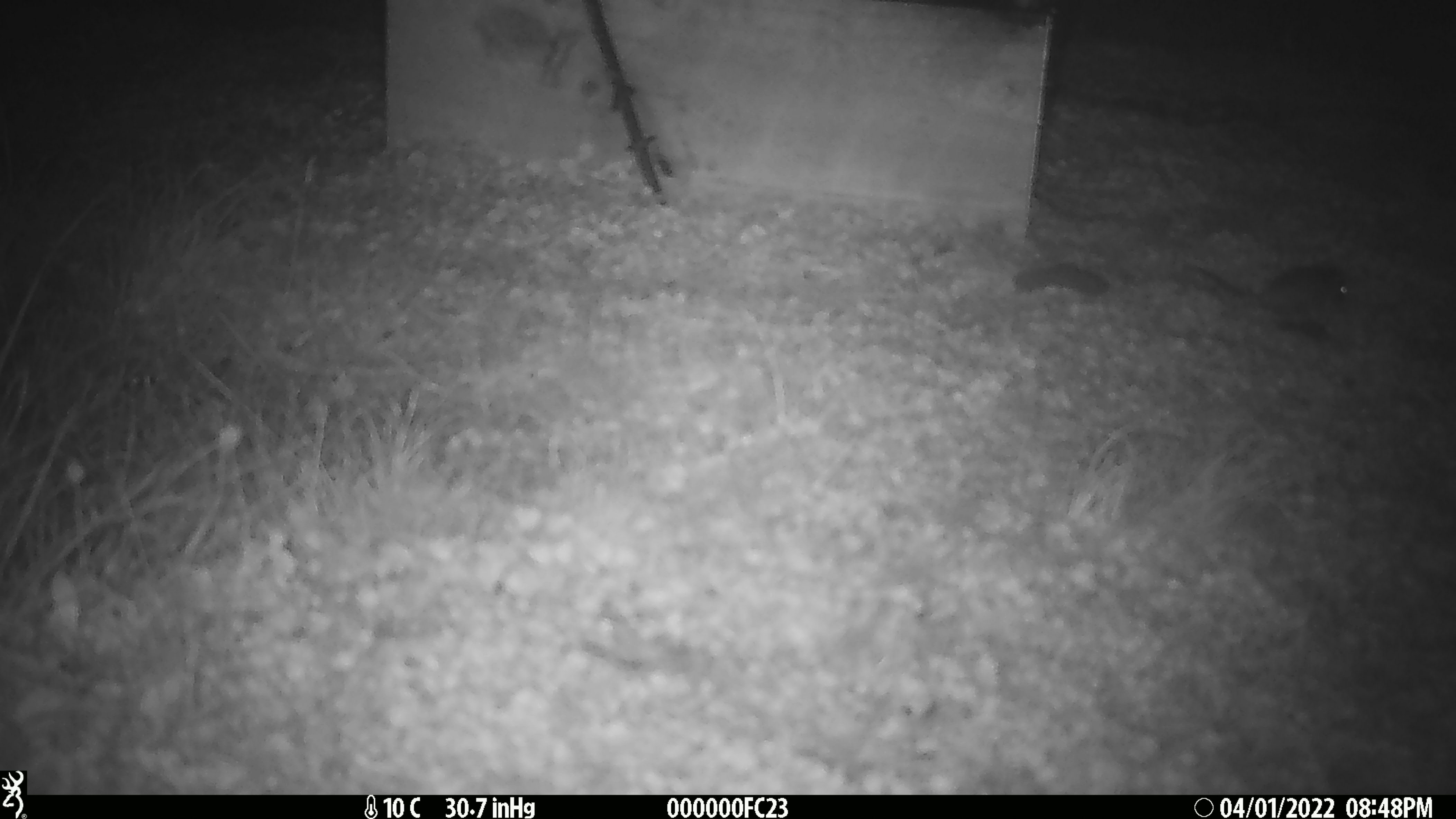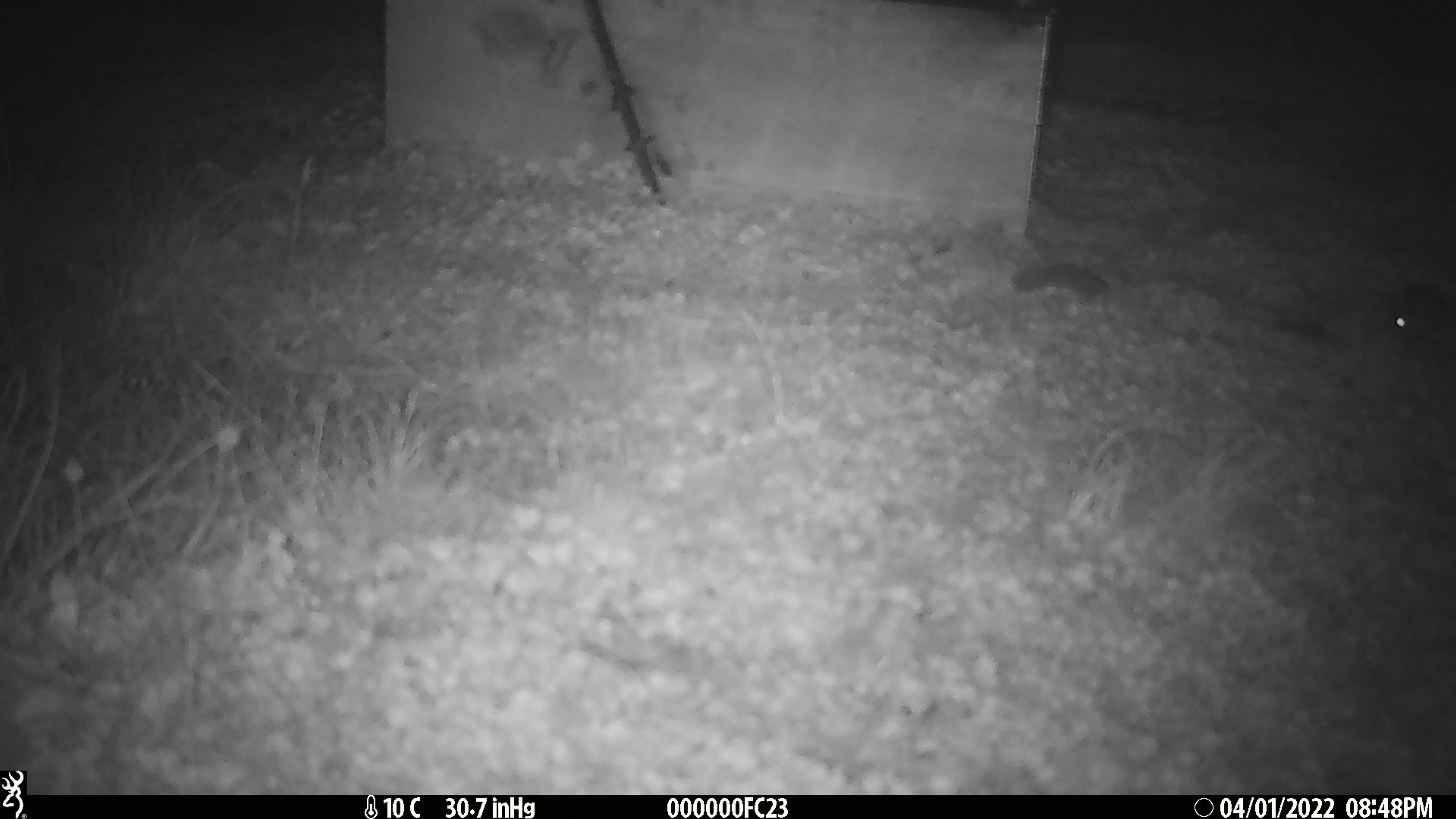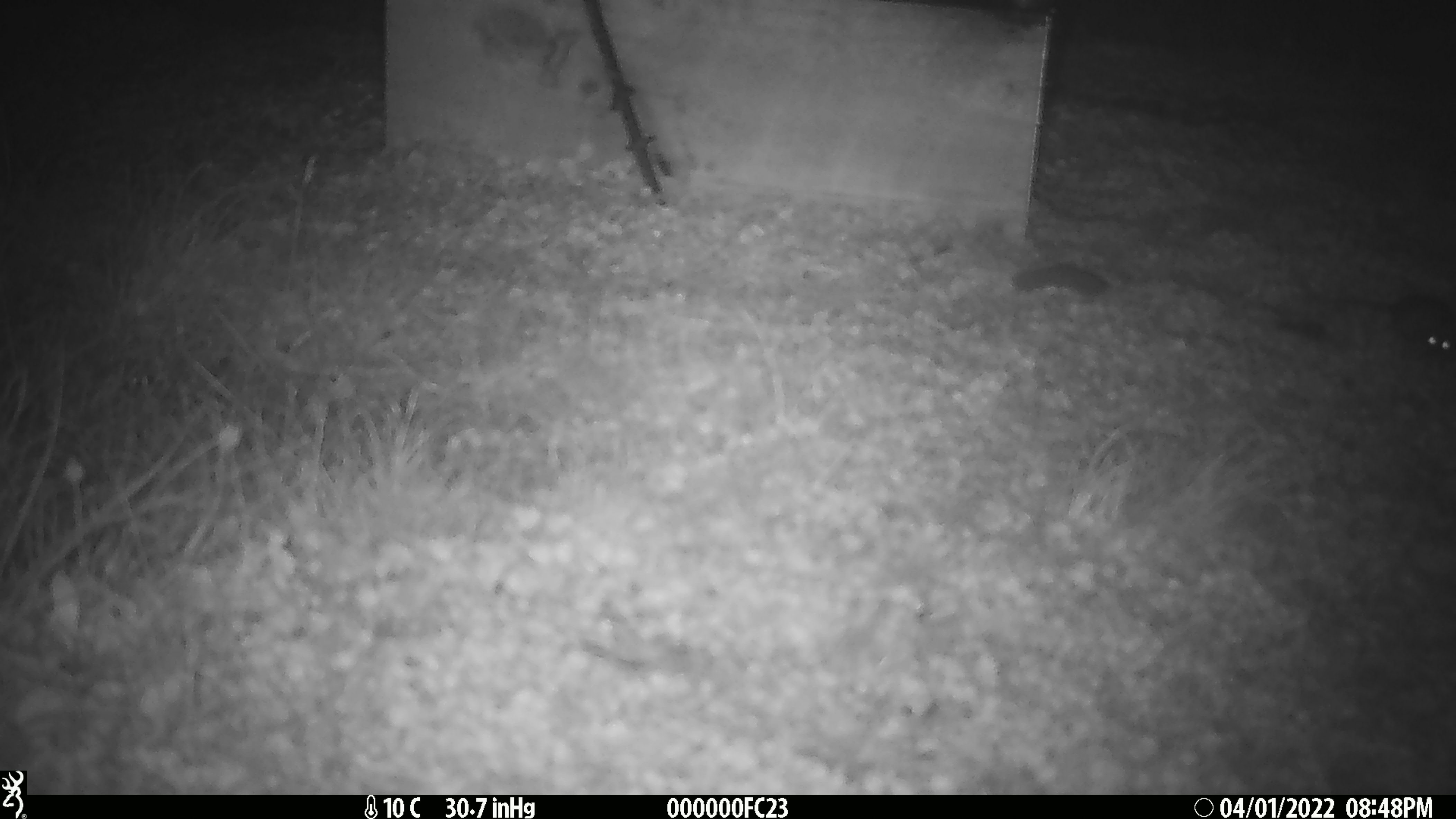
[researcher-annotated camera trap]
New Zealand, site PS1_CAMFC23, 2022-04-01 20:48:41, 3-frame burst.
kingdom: Animalia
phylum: Chordata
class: Mammalia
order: Rodentia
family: Muridae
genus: Mus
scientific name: Mus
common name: mouse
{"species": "mouse (Mus)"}